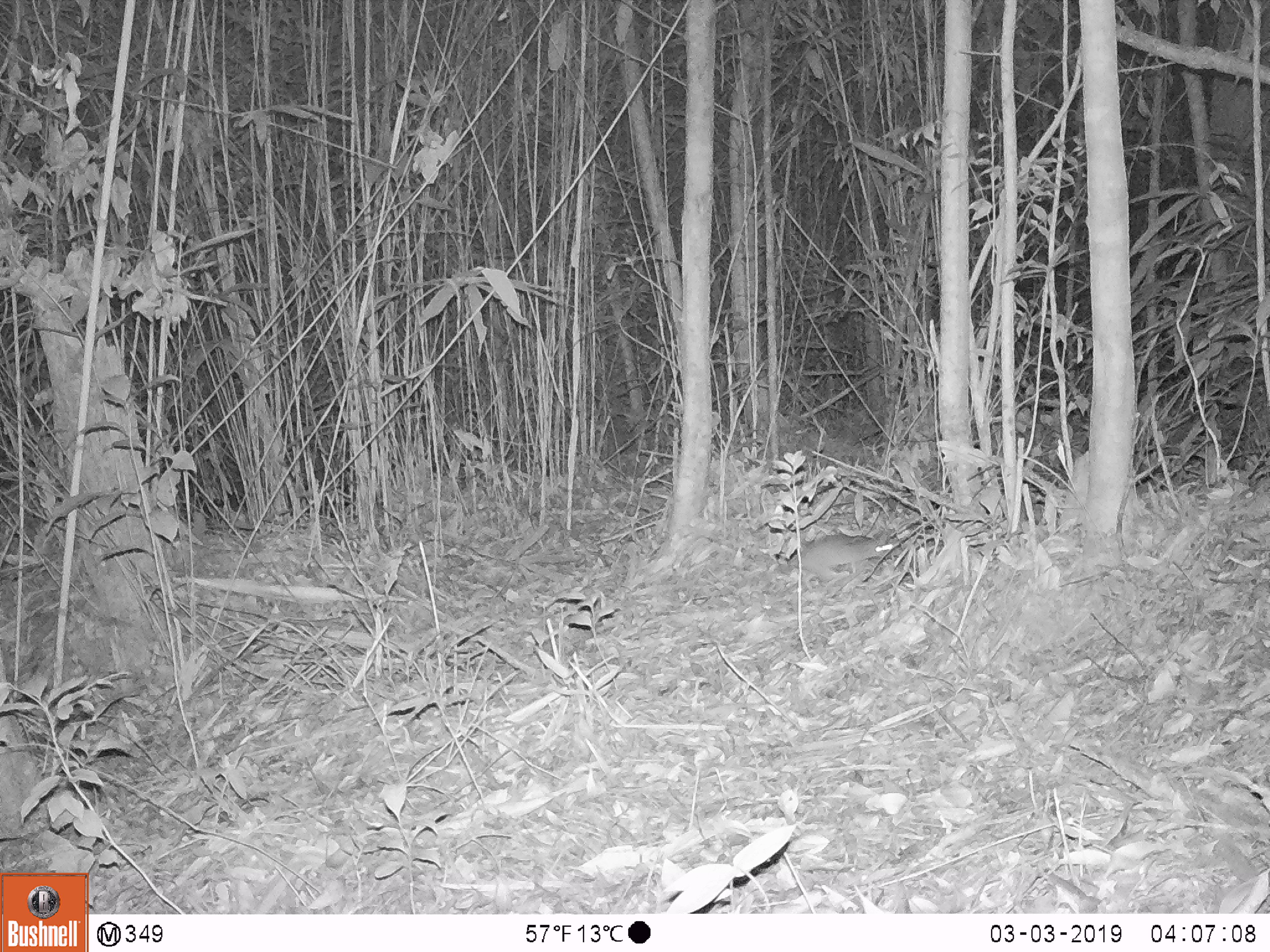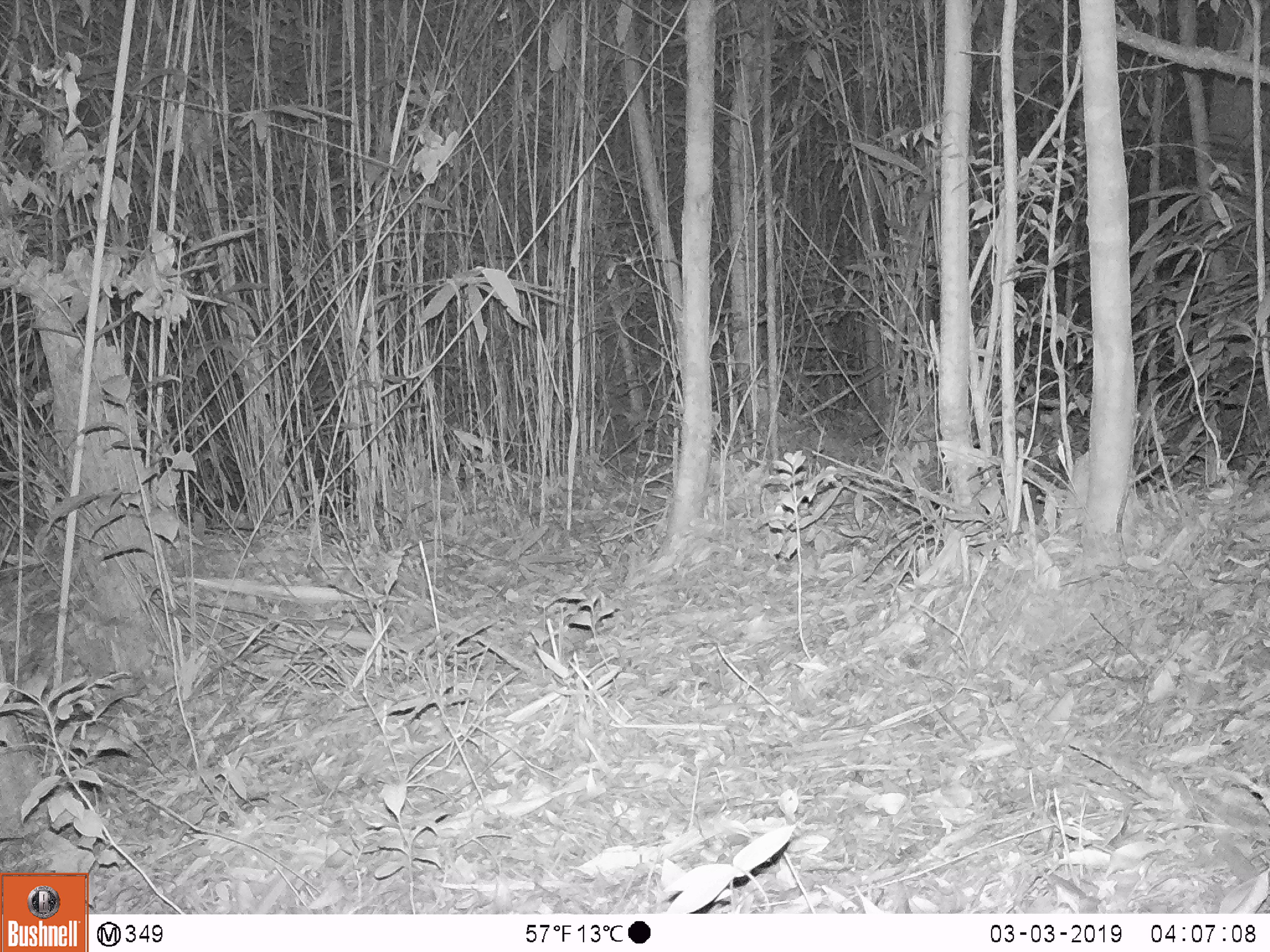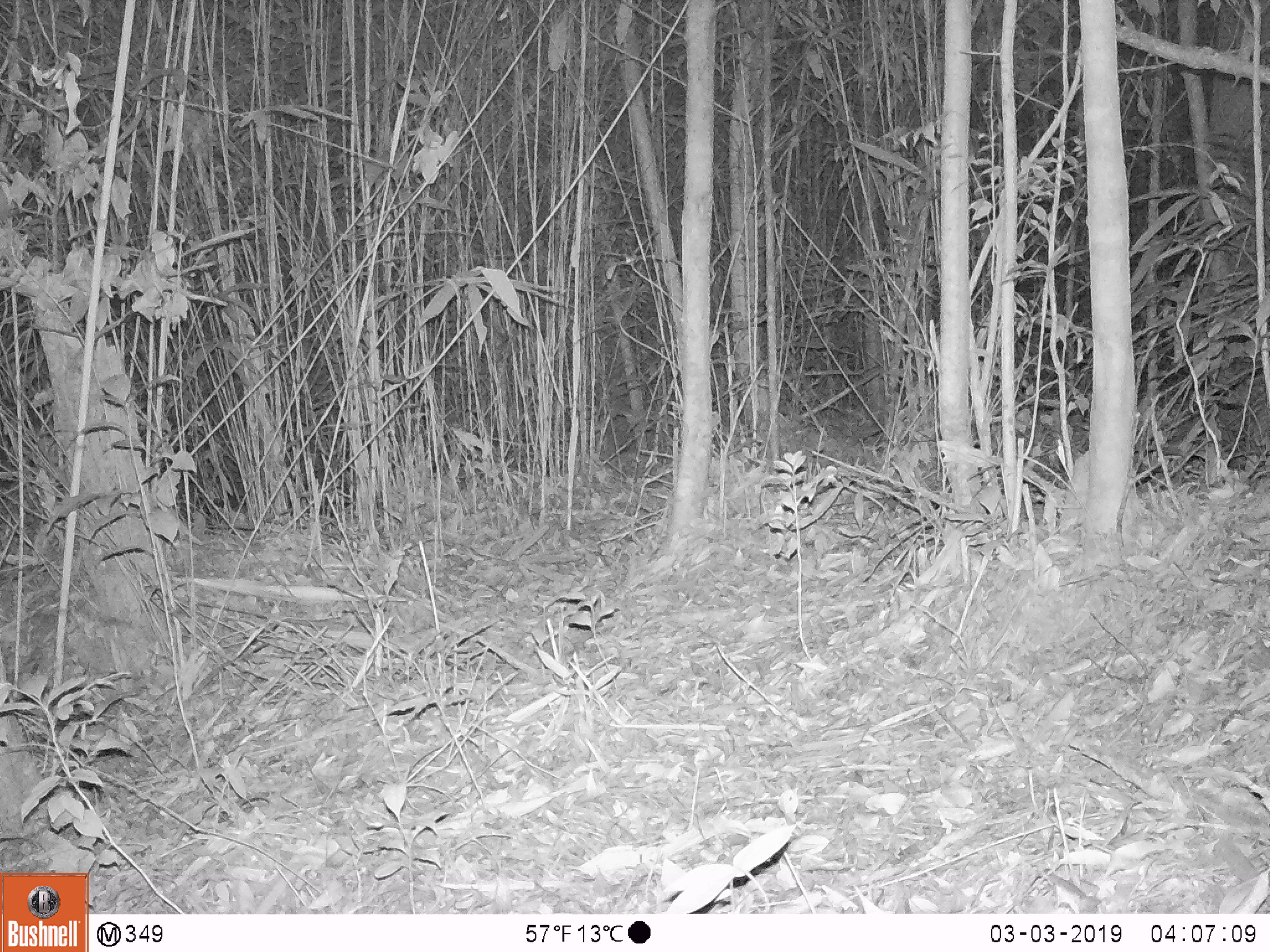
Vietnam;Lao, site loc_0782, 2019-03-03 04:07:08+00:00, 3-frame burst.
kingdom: Animalia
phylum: Chordata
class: Mammalia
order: Rodentia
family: Muridae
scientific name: Muridae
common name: old-world mice and rats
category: unidentified murid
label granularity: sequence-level